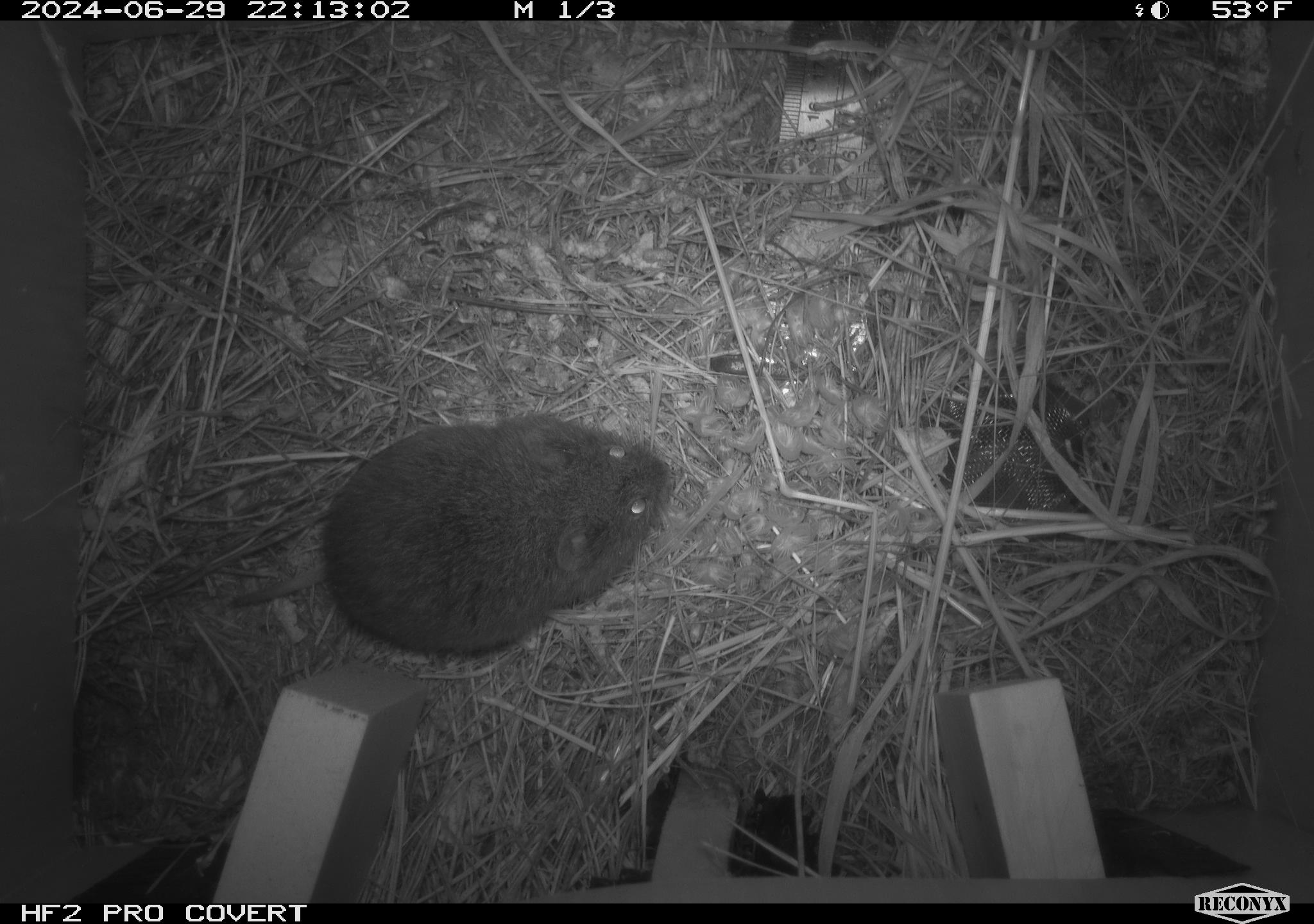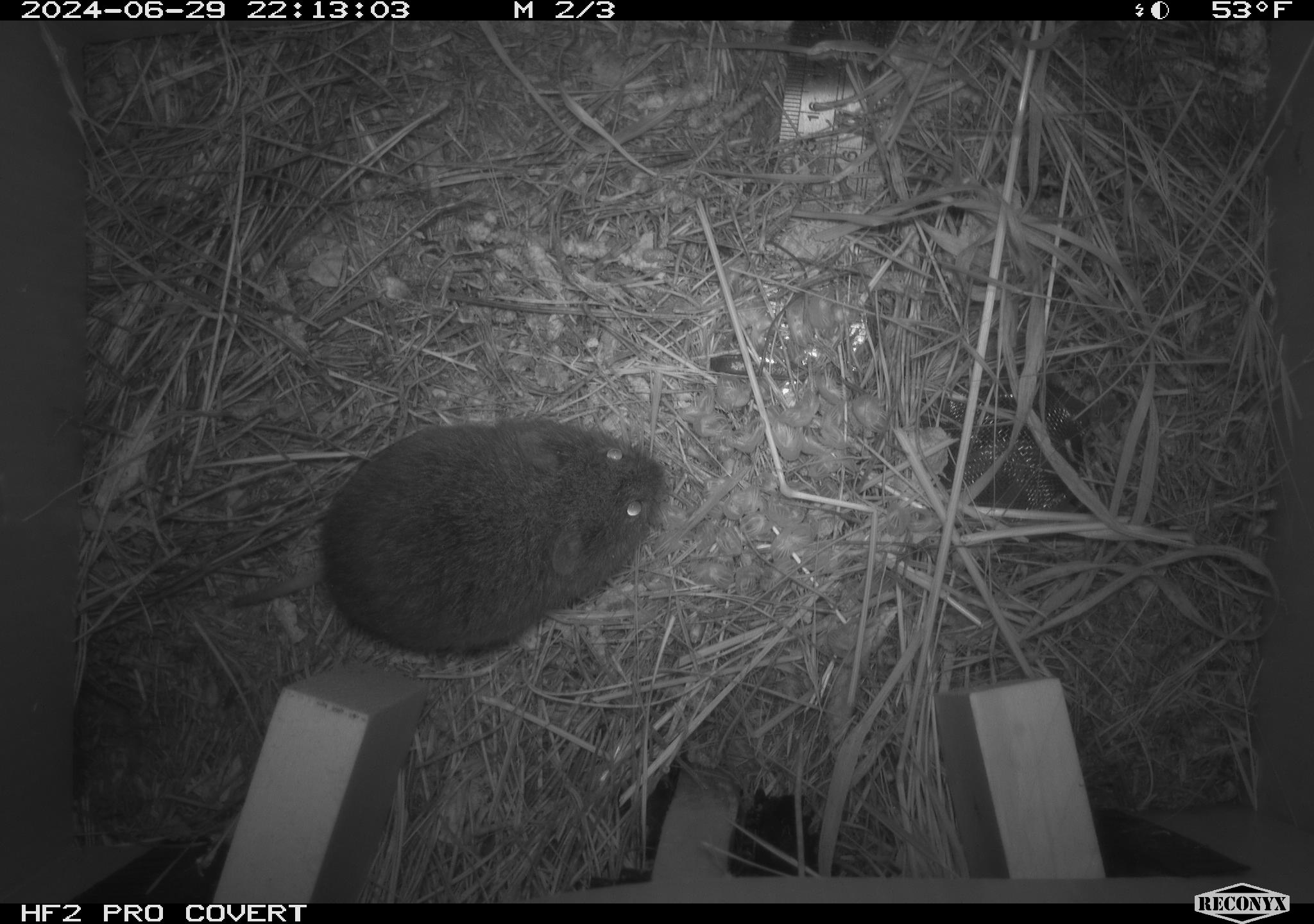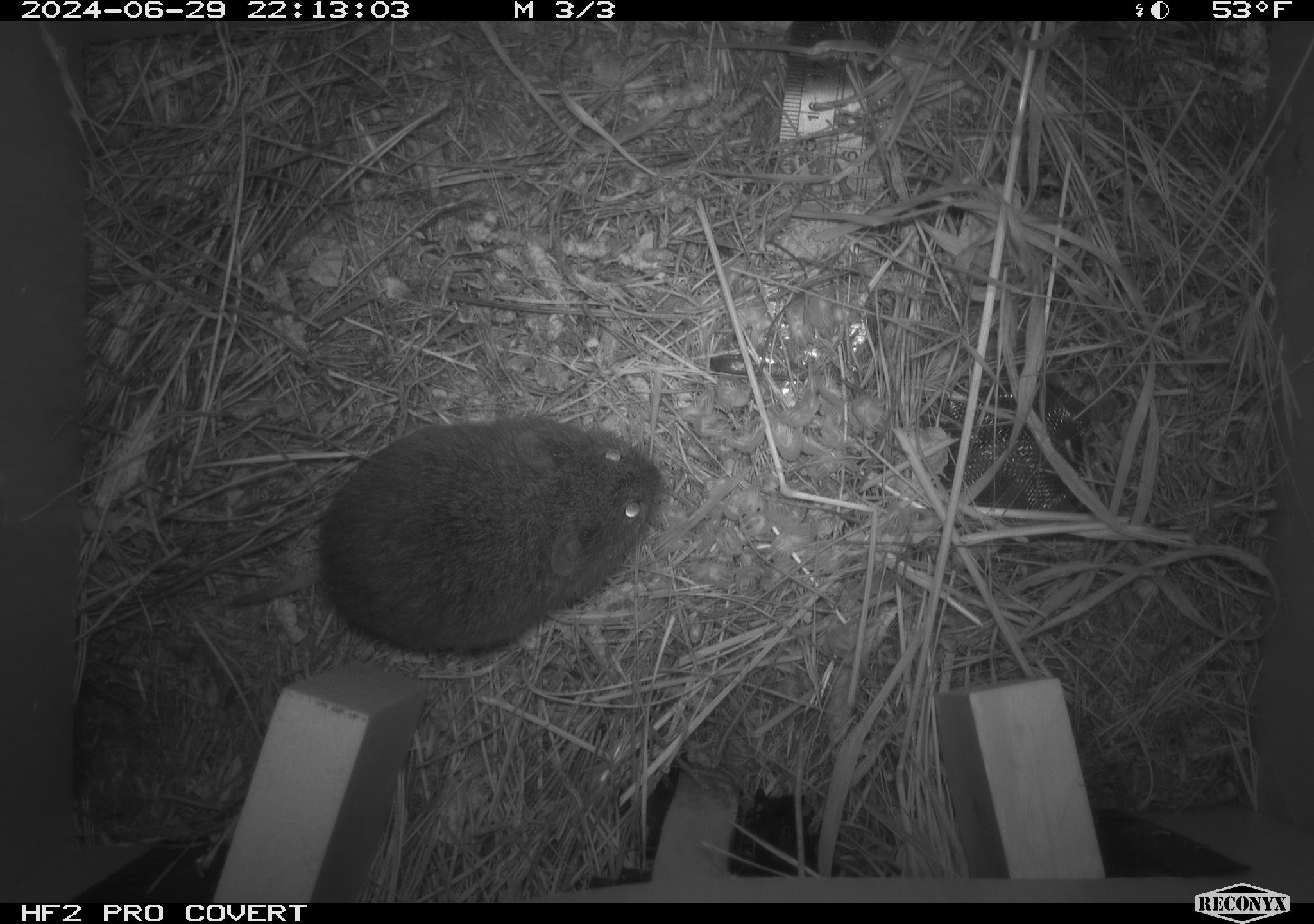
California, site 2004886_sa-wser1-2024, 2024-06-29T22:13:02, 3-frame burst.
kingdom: Animalia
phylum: Chordata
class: Mammalia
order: Rodentia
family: Cricetidae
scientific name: Arvicolinae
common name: voles, lemmings, and muskrats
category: arvicolinae subfamily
Arvicolinae subfamily (voles, lemmings, and muskrats) (Arvicolinae).